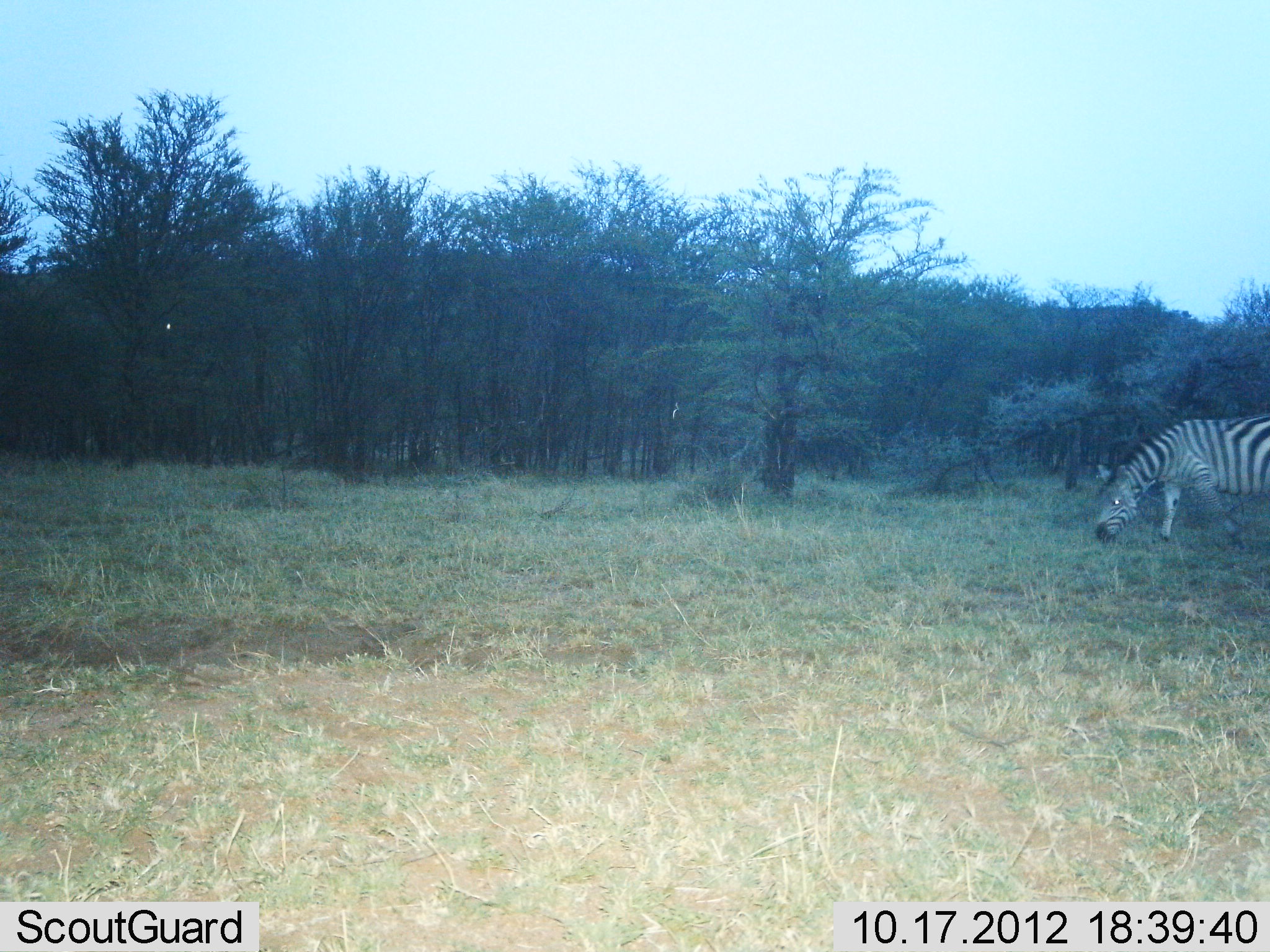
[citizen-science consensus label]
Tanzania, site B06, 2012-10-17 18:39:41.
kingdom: Animalia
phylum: Chordata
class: Mammalia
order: Perissodactyla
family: Equidae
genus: Equus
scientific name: Equus quagga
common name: plains zebra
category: zebra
Zebra (plains zebra) (Equus quagga), count 1. Behavior (volunteer vote fractions): standing 30%, resting 0%, moving 0%, interacting 0%. Young present (vote fraction): 0%. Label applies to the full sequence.